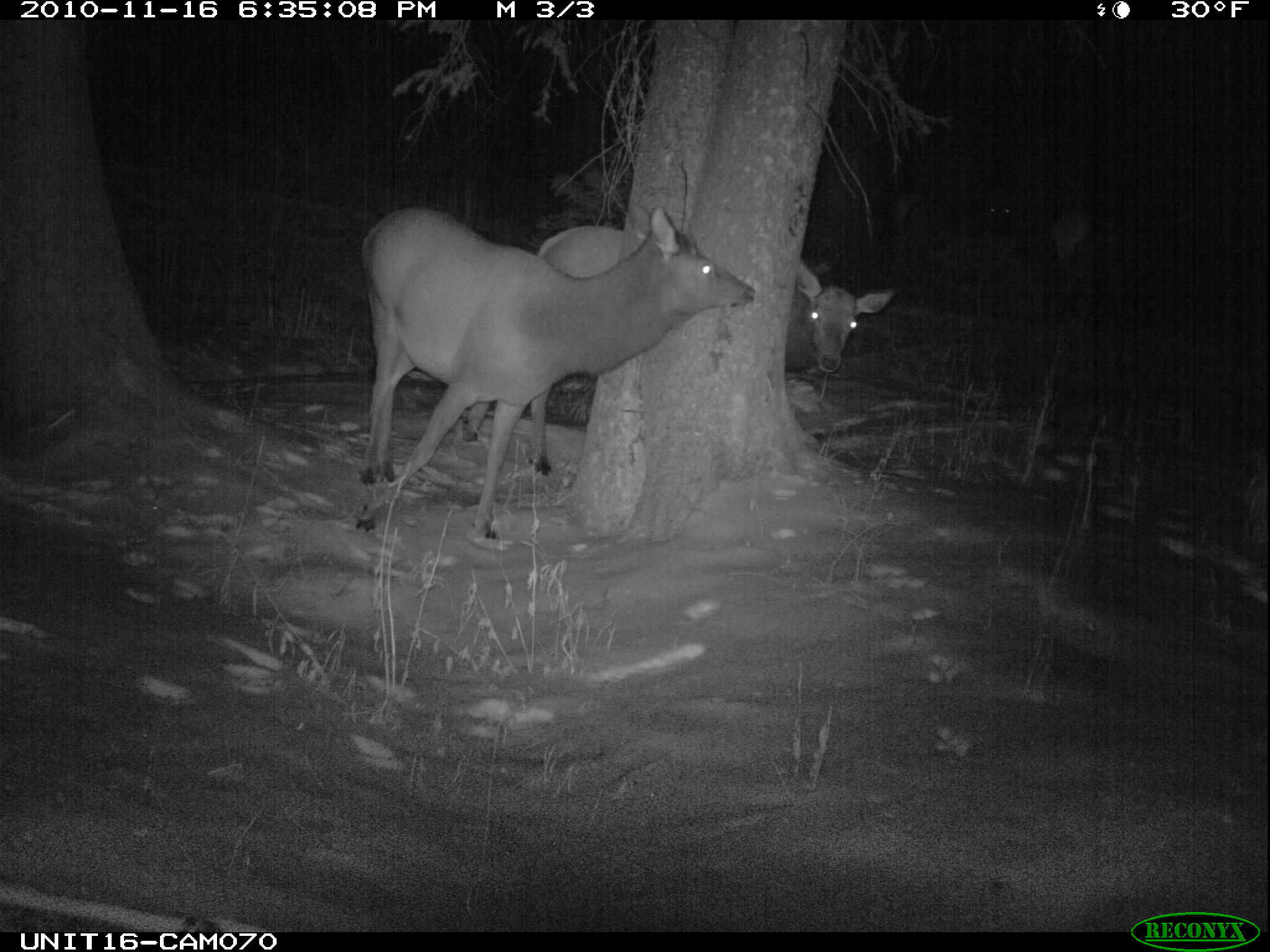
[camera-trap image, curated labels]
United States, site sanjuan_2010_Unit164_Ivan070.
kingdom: Animalia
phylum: Chordata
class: Mammalia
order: Artiodactyla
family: Cervidae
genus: Cervus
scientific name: Cervus elaphus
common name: red deer